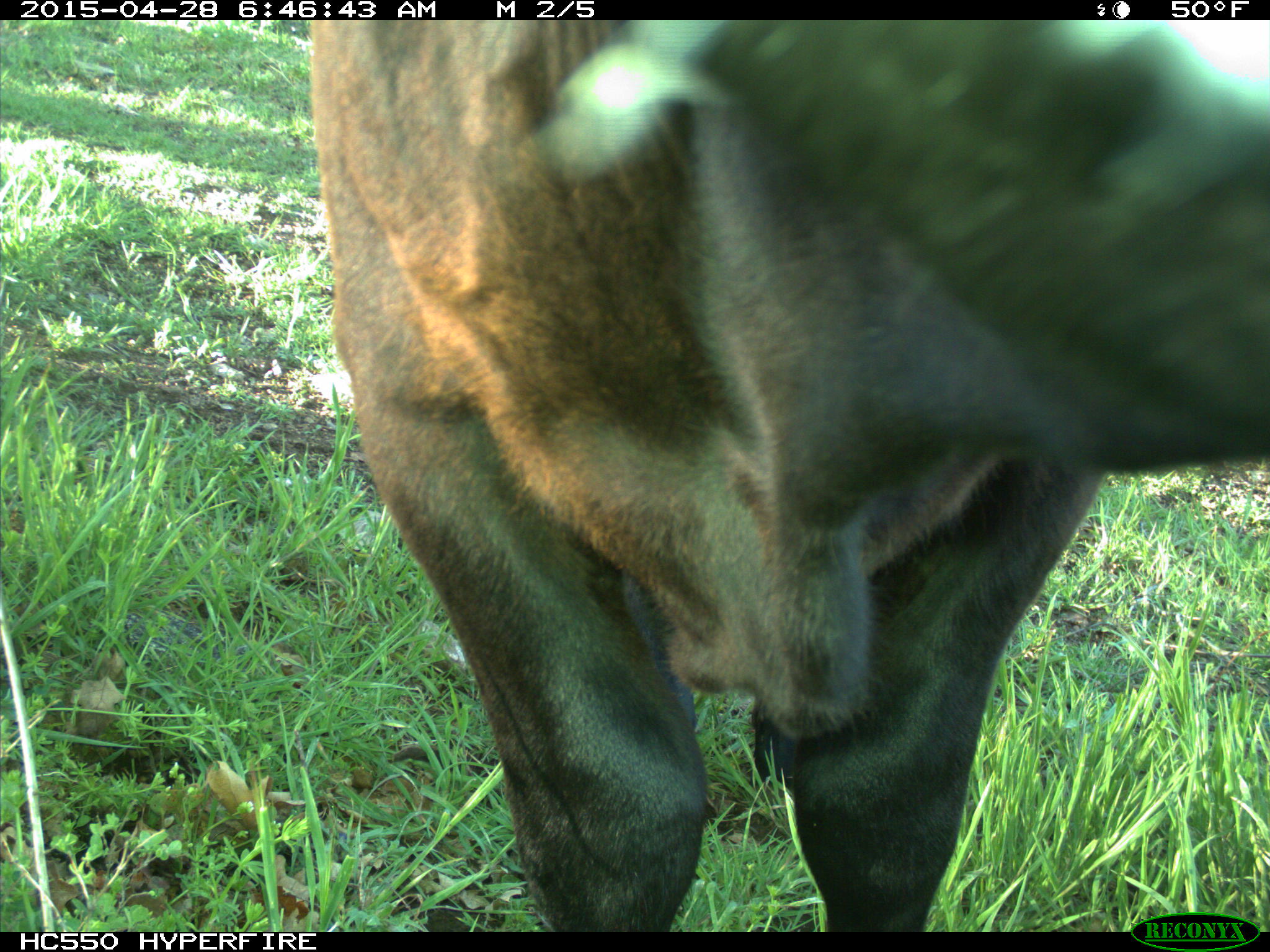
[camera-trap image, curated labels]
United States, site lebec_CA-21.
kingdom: Animalia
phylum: Chordata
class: Mammalia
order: Artiodactyla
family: Bovidae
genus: Bos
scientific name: Bos taurus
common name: domestic cow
Bos taurus (domestic cow).